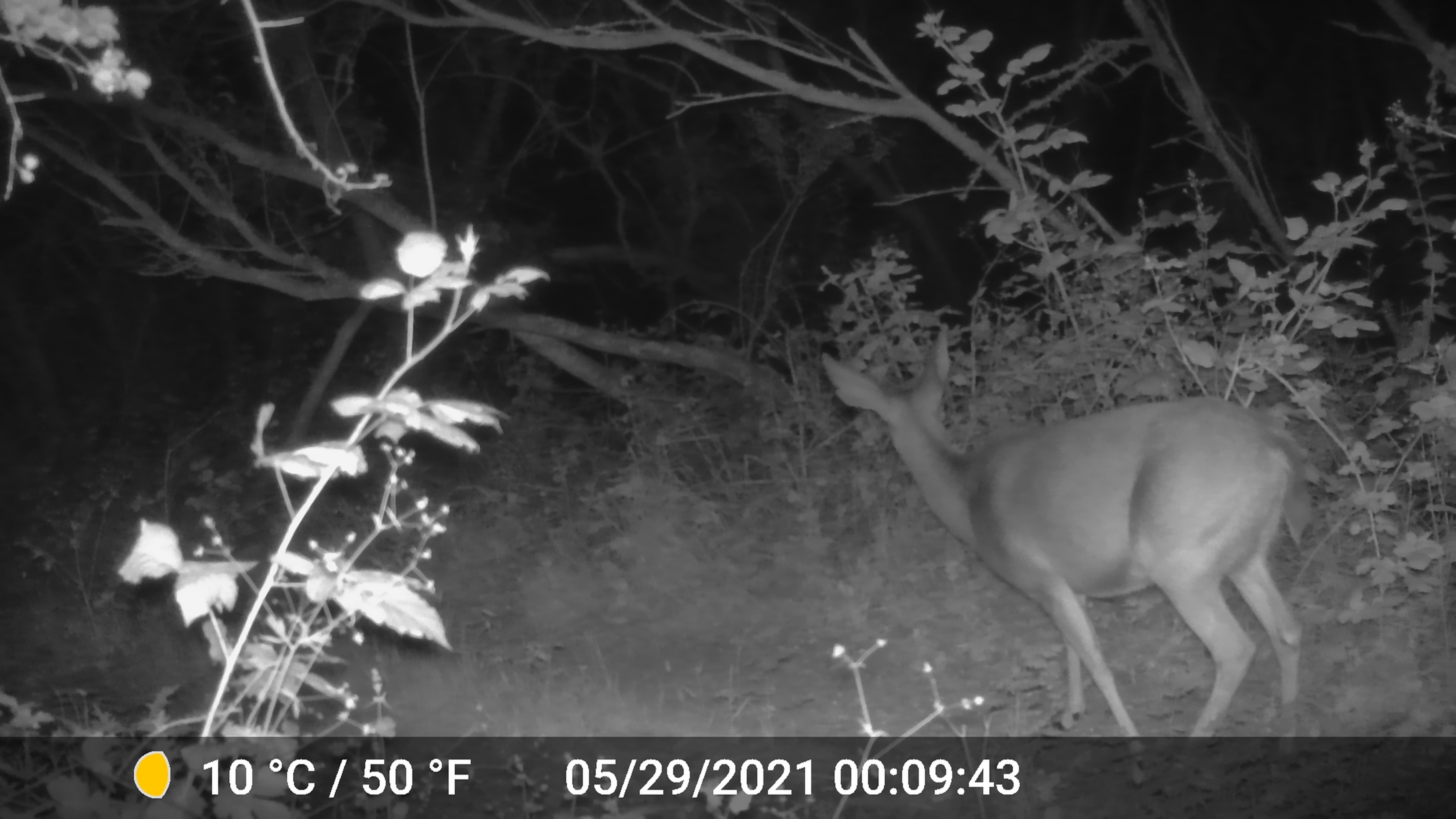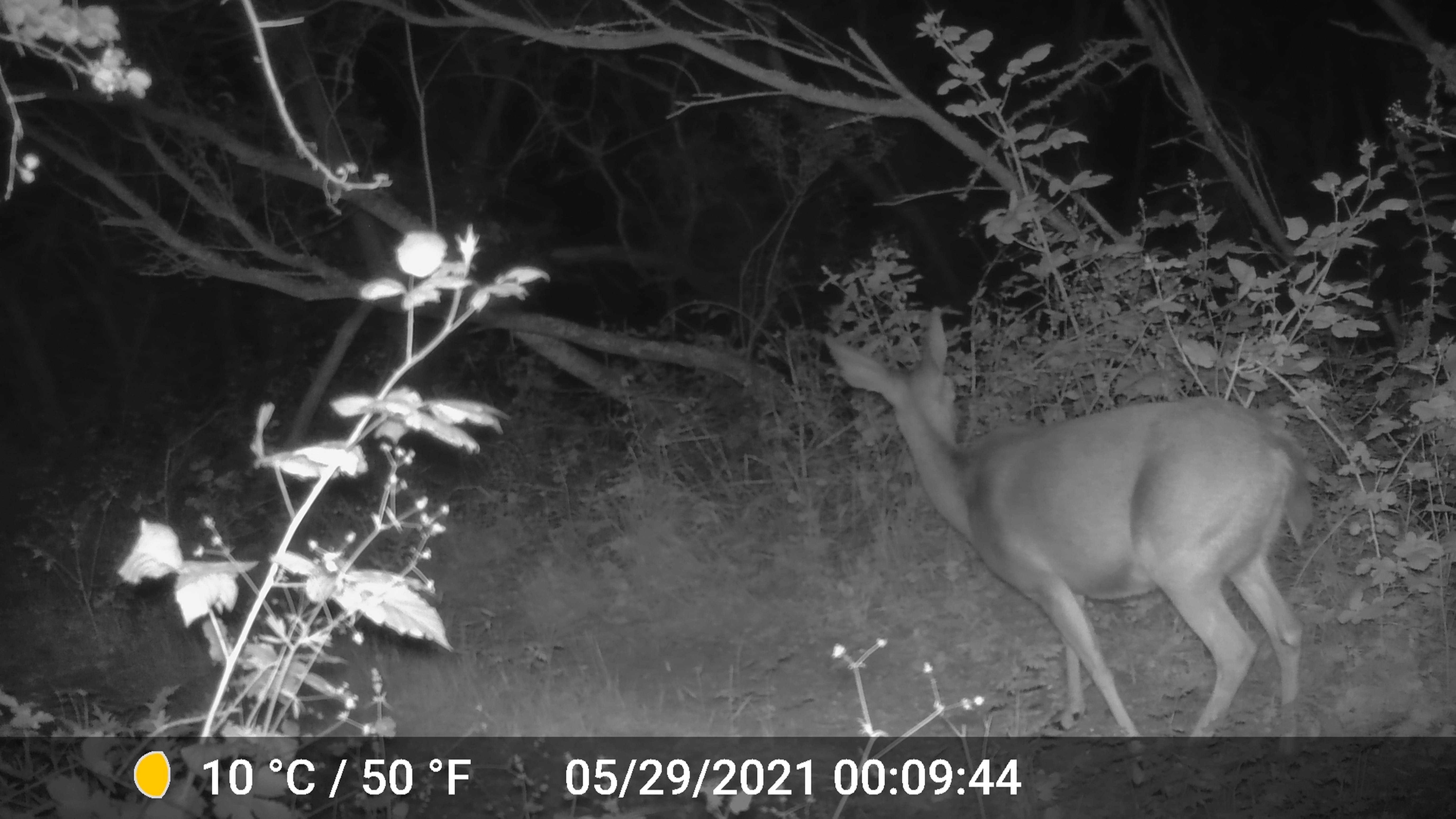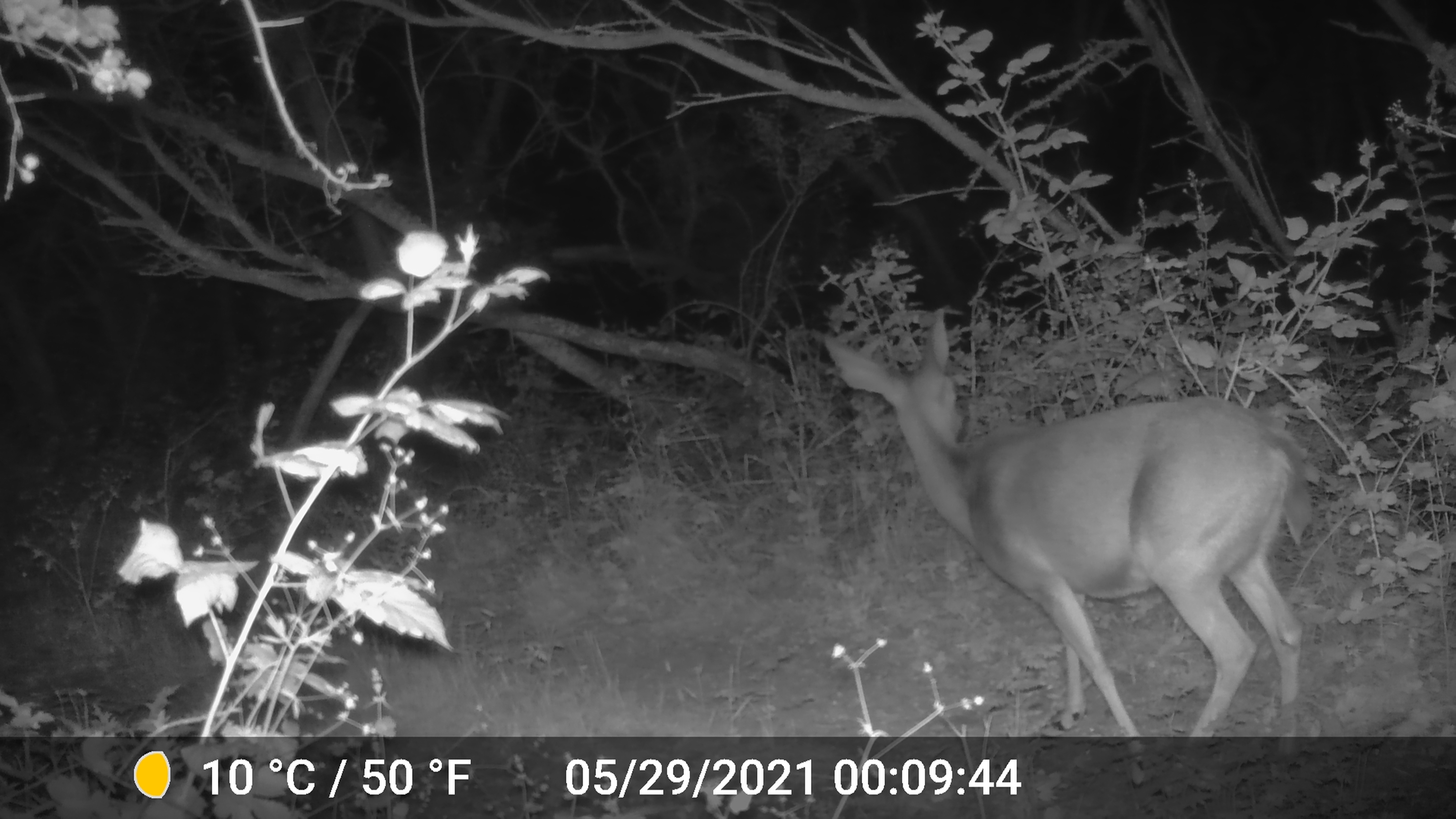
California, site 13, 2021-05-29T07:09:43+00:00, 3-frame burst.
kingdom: Animalia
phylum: Chordata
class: Mammalia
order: Artiodactyla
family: Cervidae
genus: Odocoileus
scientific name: Odocoileus hemionus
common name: mule deer